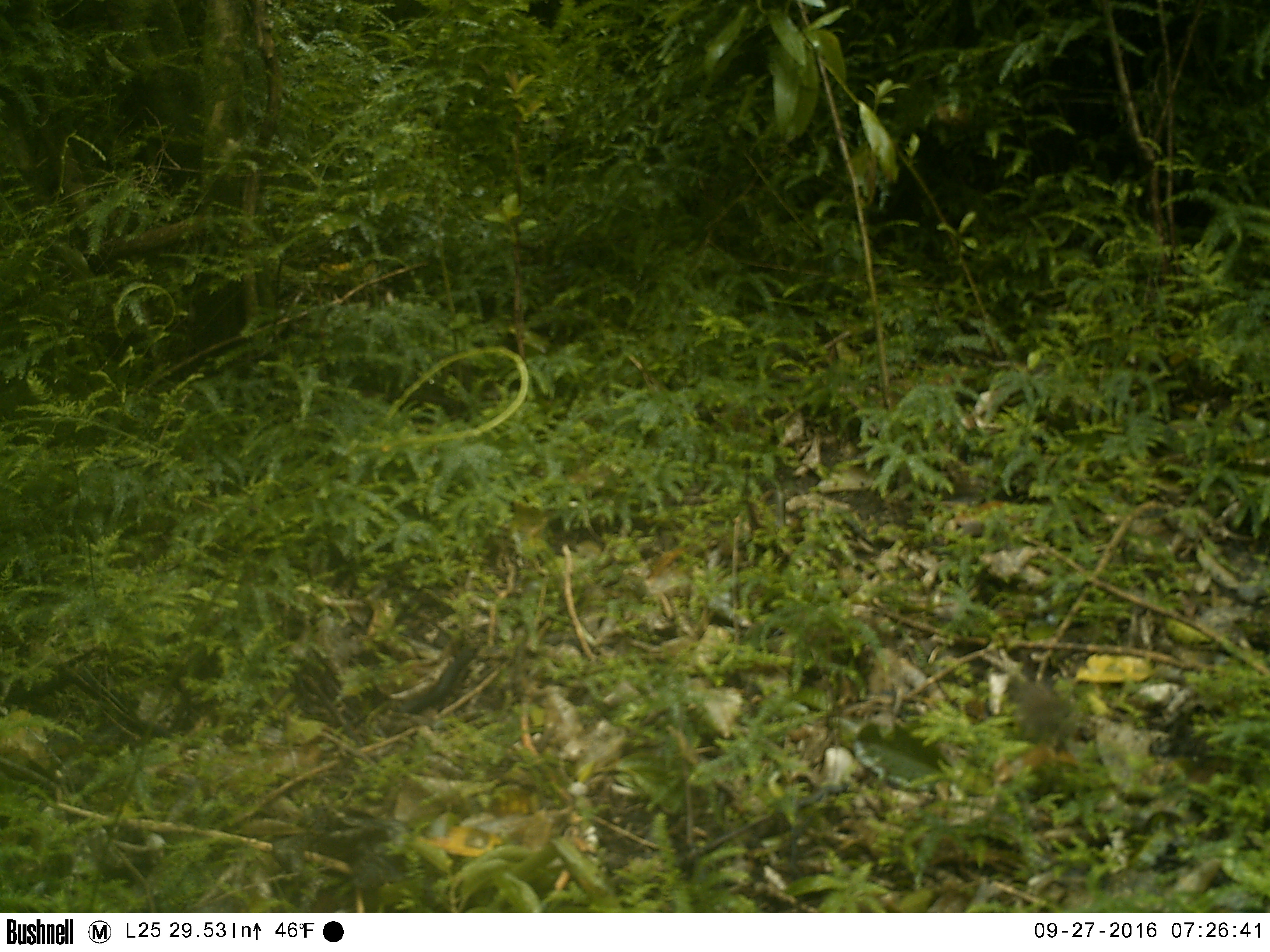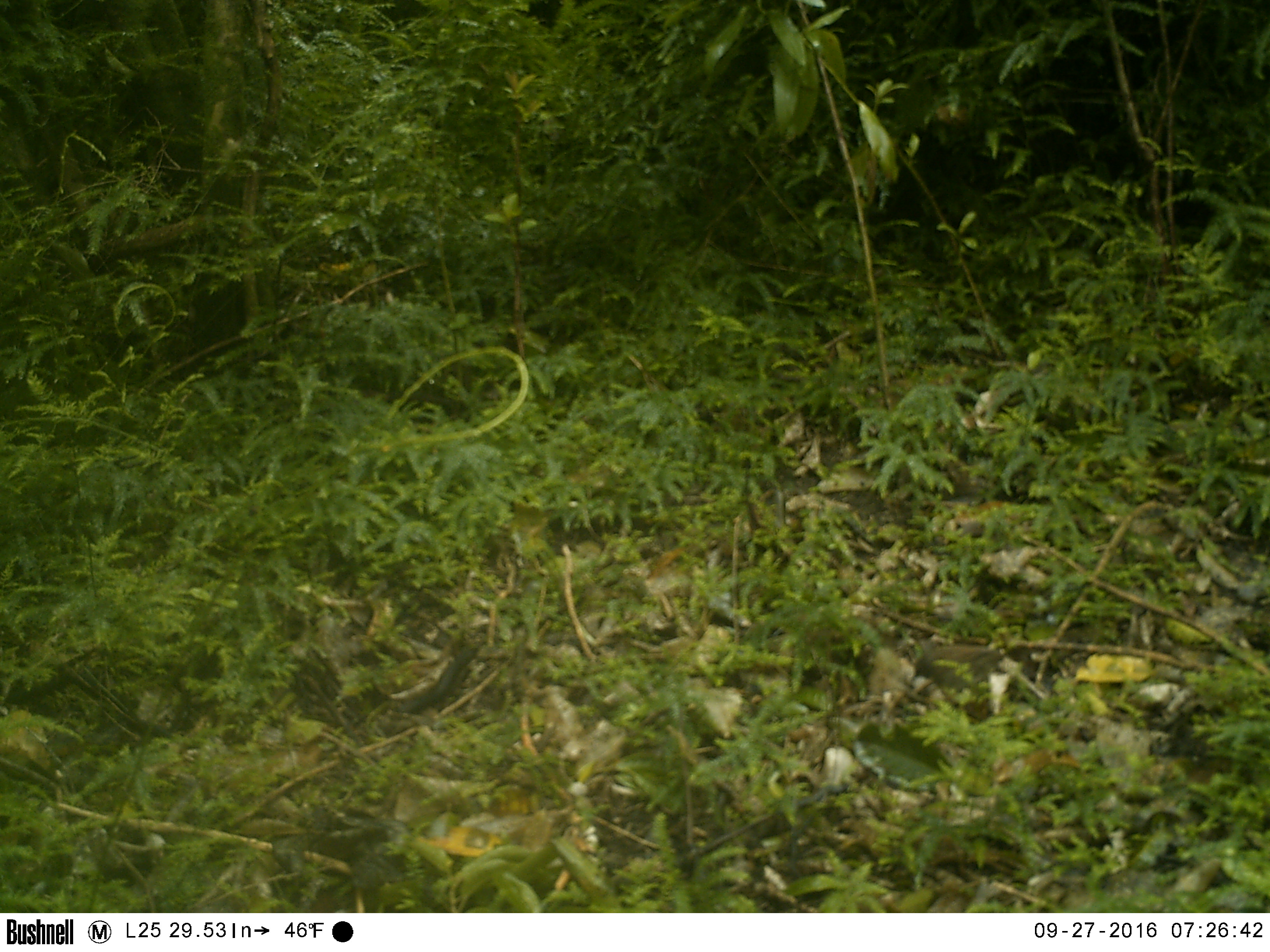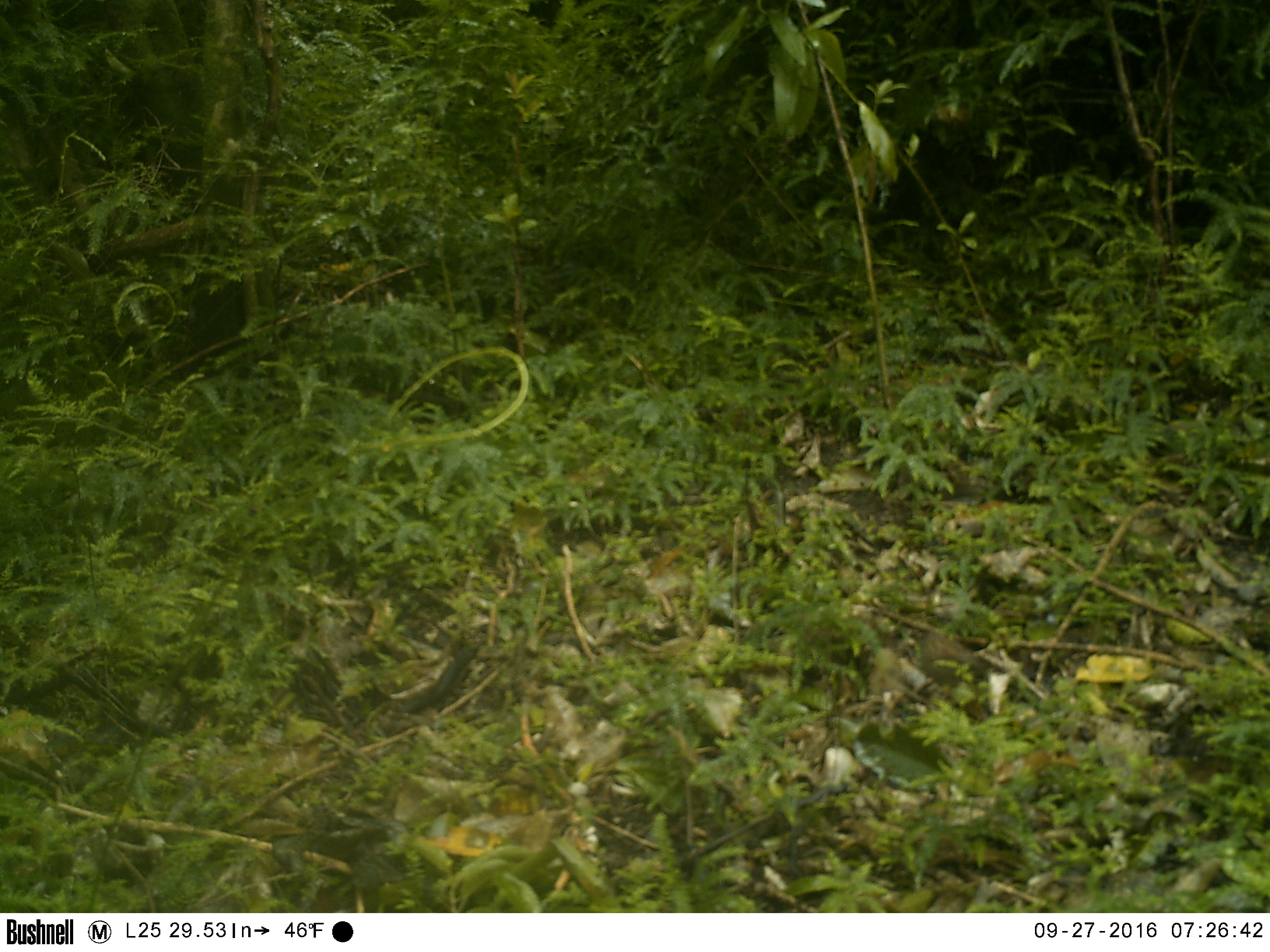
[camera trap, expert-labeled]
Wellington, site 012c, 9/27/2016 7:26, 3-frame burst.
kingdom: Animalia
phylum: Chordata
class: Aves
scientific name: Aves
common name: bird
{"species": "bird (Aves)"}